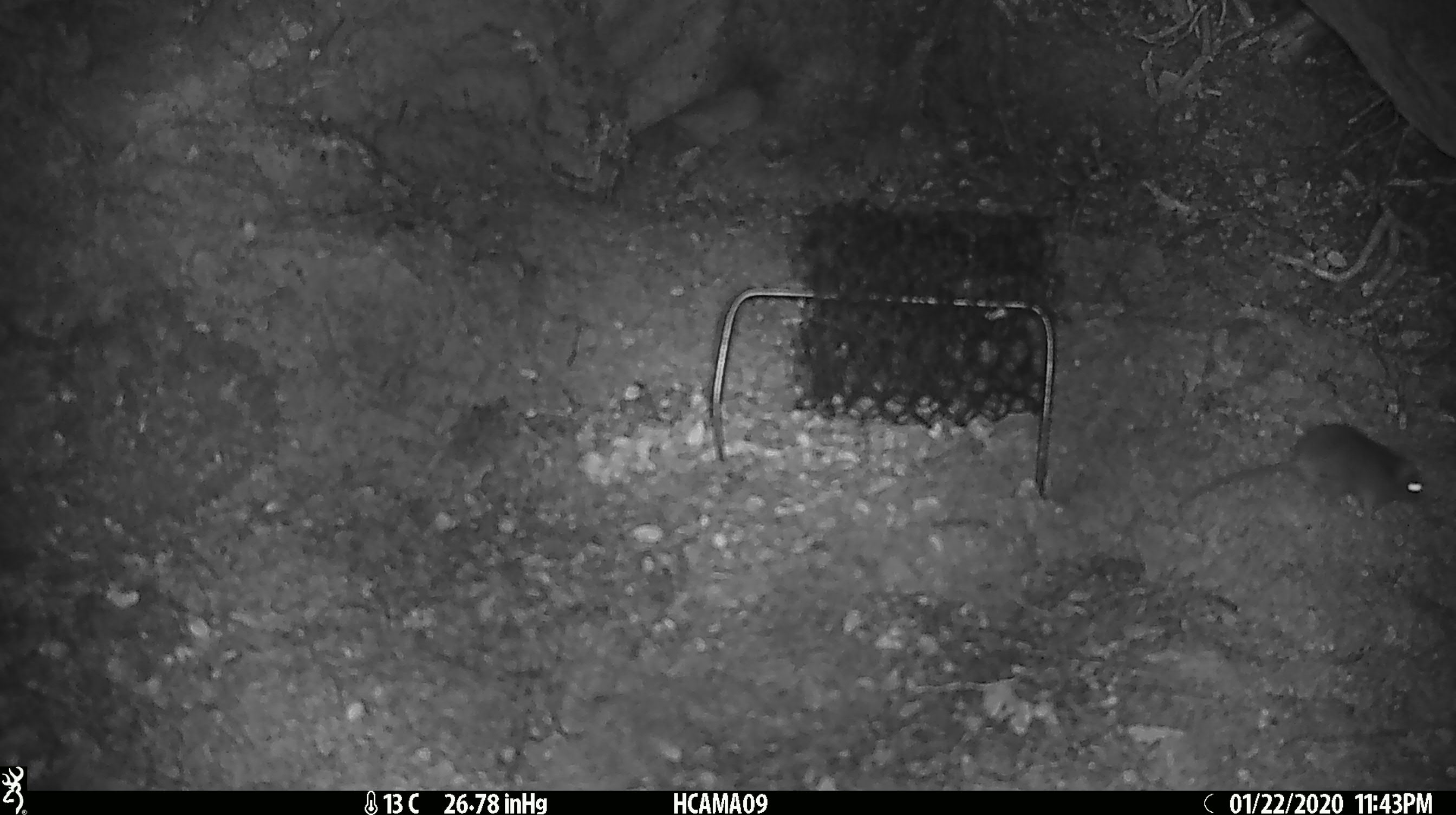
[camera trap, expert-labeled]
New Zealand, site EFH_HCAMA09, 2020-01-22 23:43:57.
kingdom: Animalia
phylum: Chordata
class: Mammalia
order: Rodentia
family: Muridae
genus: Mus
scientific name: Mus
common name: mouse